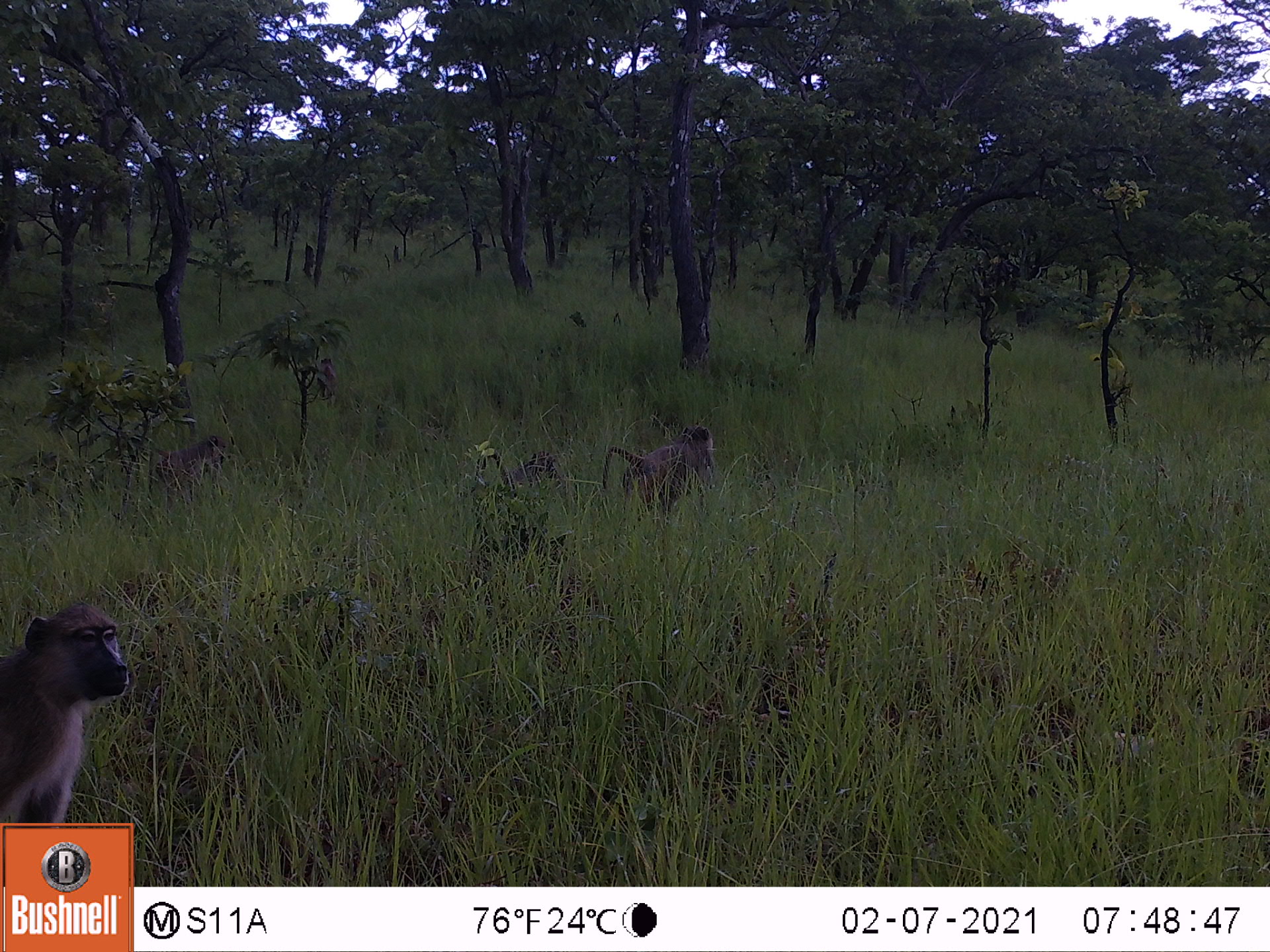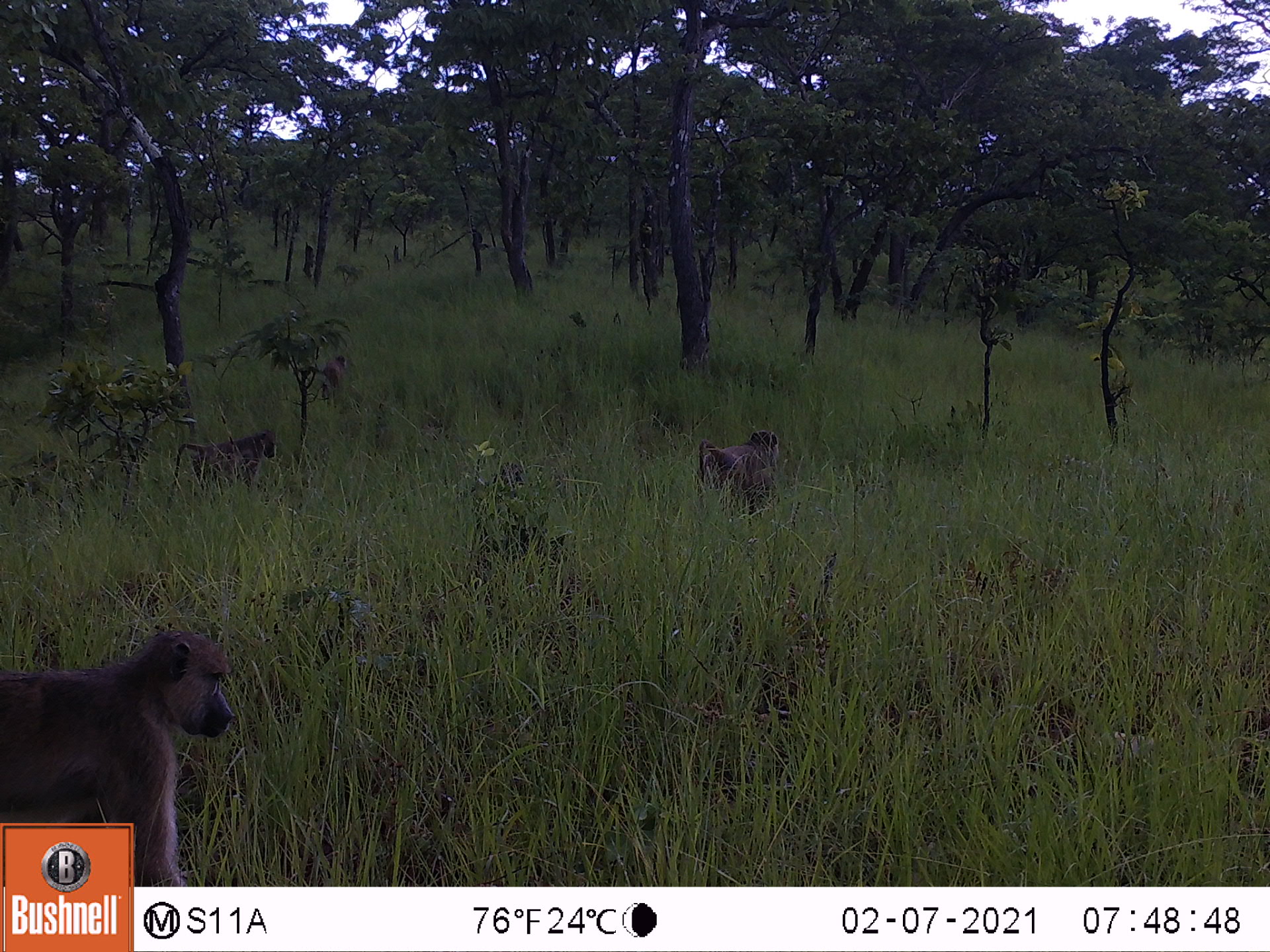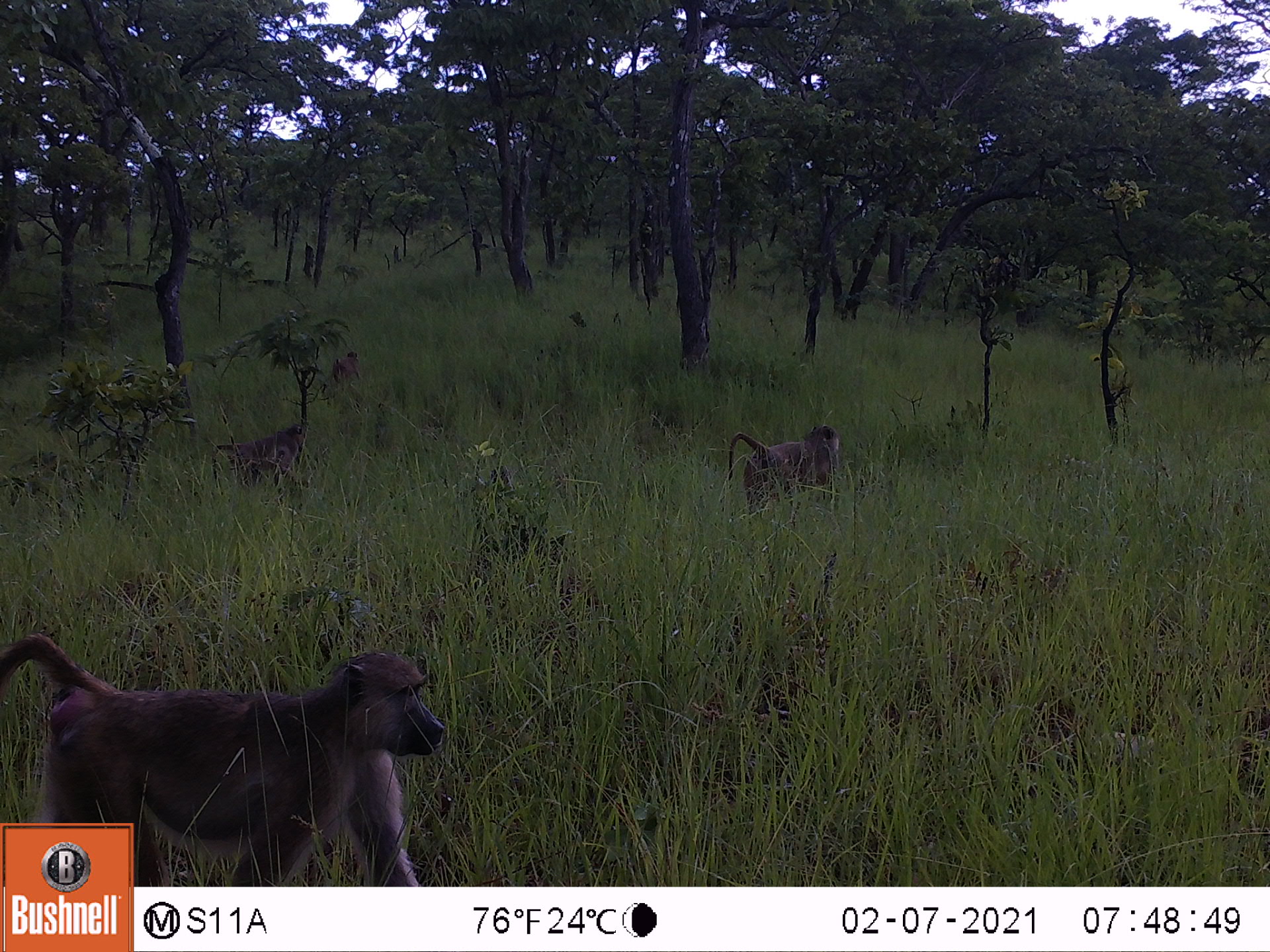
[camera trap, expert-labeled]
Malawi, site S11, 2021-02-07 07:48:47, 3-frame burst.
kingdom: Animalia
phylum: Chordata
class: Mammalia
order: Primates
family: Cercopithecidae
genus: Papio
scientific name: Papio cynocephalus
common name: yellow baboon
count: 5